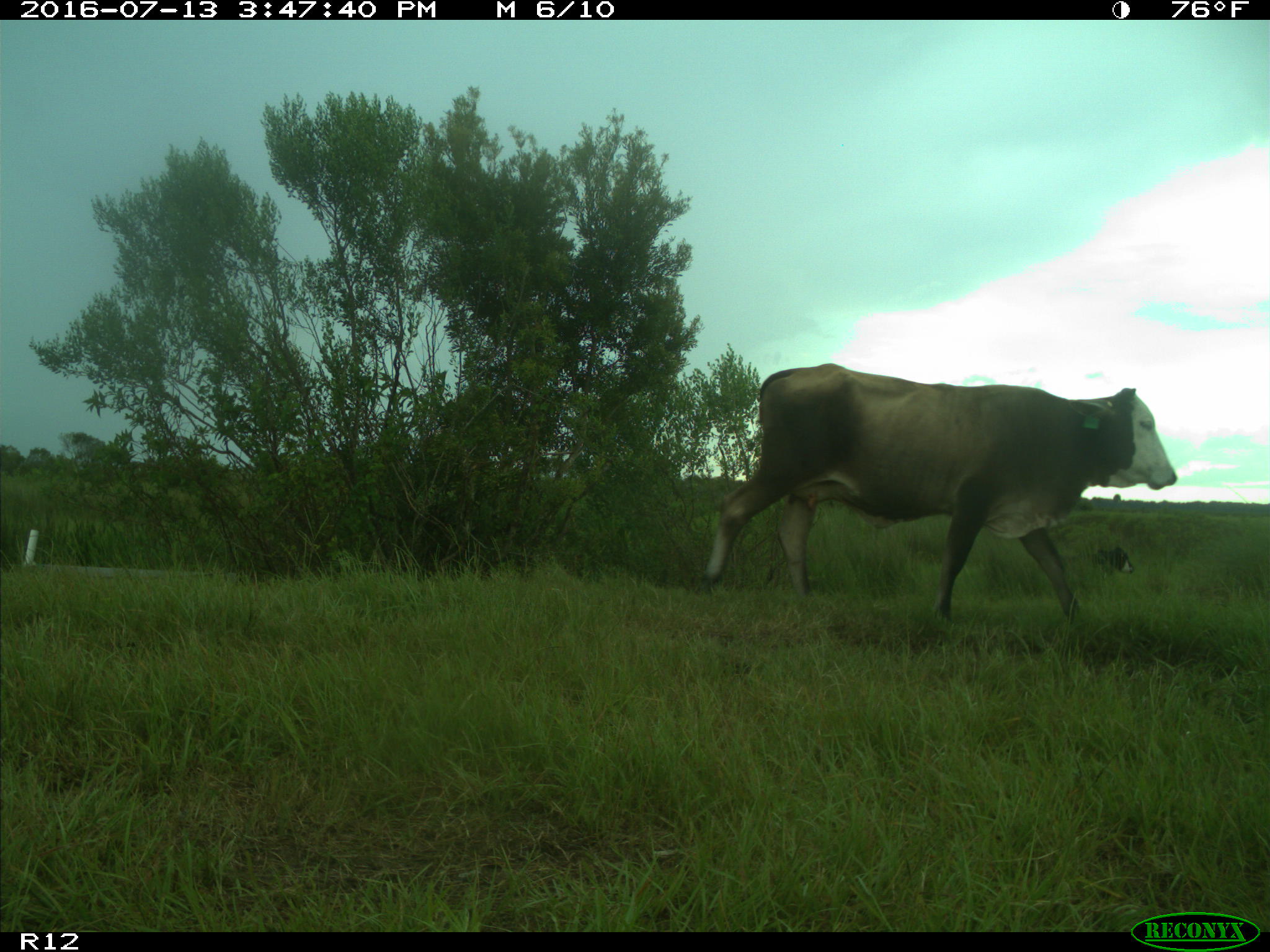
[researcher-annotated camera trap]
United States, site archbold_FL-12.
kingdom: Animalia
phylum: Chordata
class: Mammalia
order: Artiodactyla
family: Bovidae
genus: Bos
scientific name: Bos taurus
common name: domestic cow